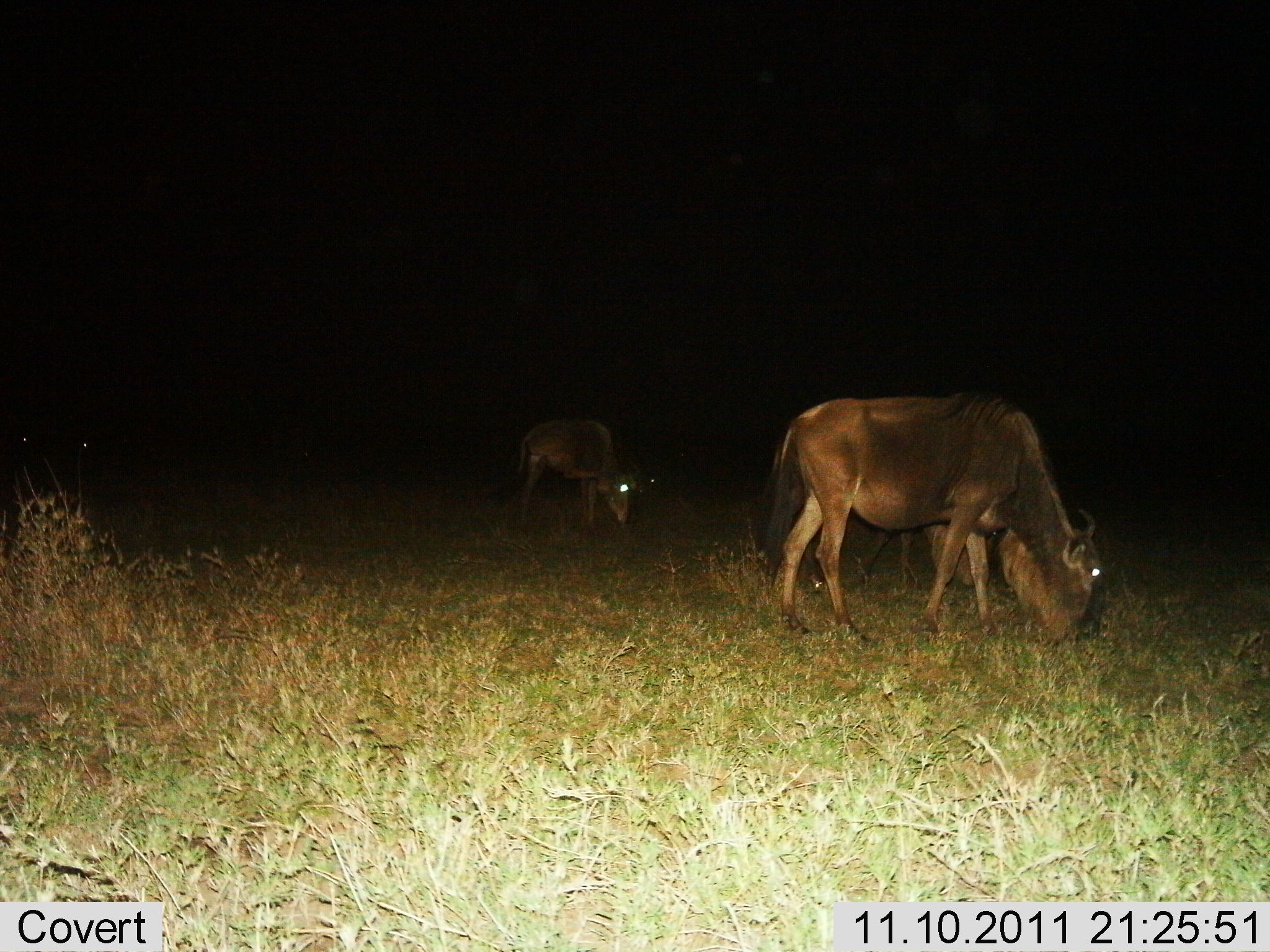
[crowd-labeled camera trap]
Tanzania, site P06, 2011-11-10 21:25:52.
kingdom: Animalia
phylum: Chordata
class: Mammalia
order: Artiodactyla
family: Bovidae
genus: Connochaetes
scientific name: Connochaetes taurinus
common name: blue wildebeest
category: wildebeest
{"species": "wildebeest (blue wildebeest) (Connochaetes taurinus)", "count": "2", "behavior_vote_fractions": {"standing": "18%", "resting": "0%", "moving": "0%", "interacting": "0%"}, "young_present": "9%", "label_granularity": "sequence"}